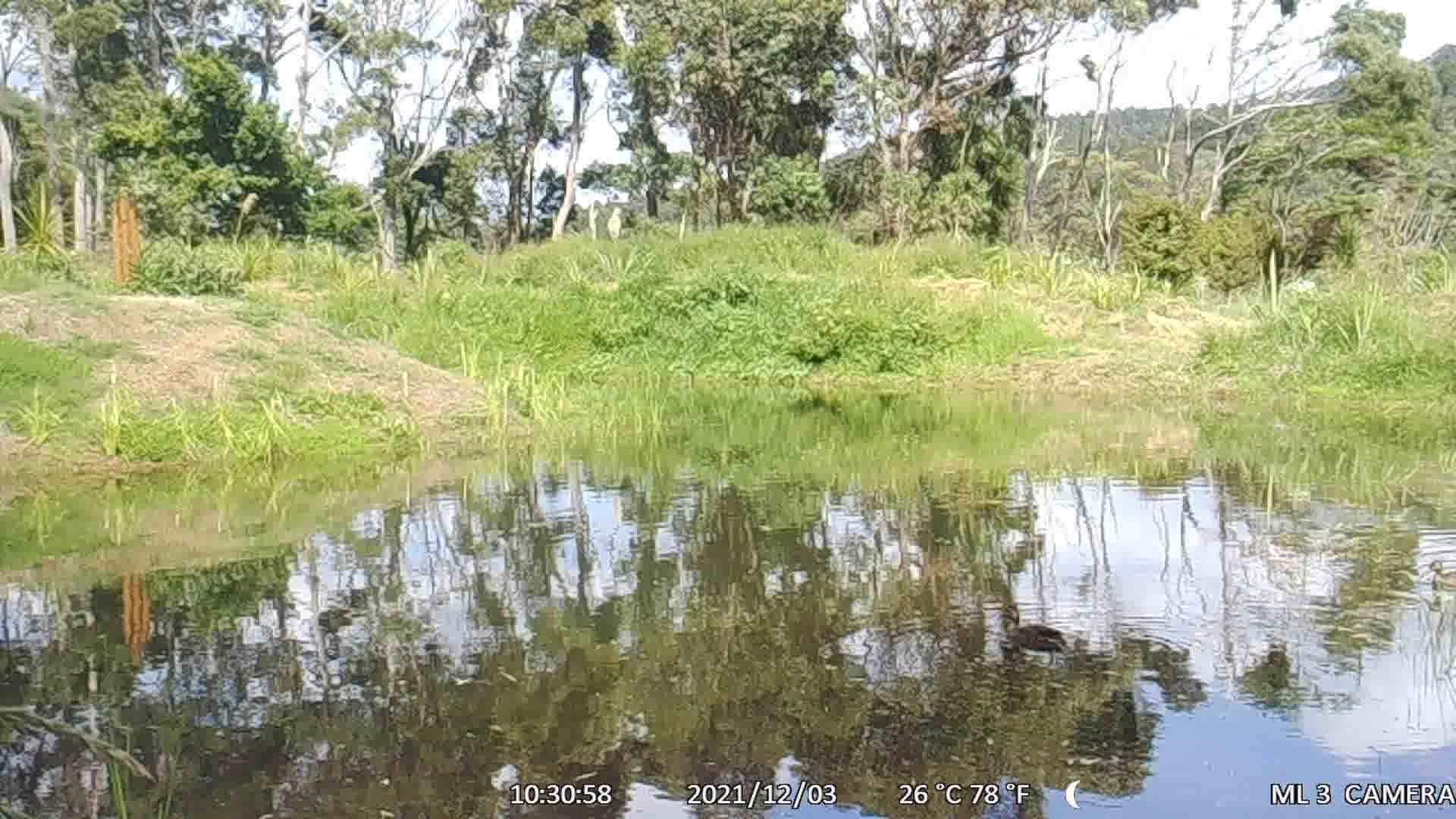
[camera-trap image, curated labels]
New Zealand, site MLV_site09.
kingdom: Animalia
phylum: Chordata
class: Aves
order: Anseriformes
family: Anatidae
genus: Anas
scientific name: Anas platyrhynchos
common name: mallard